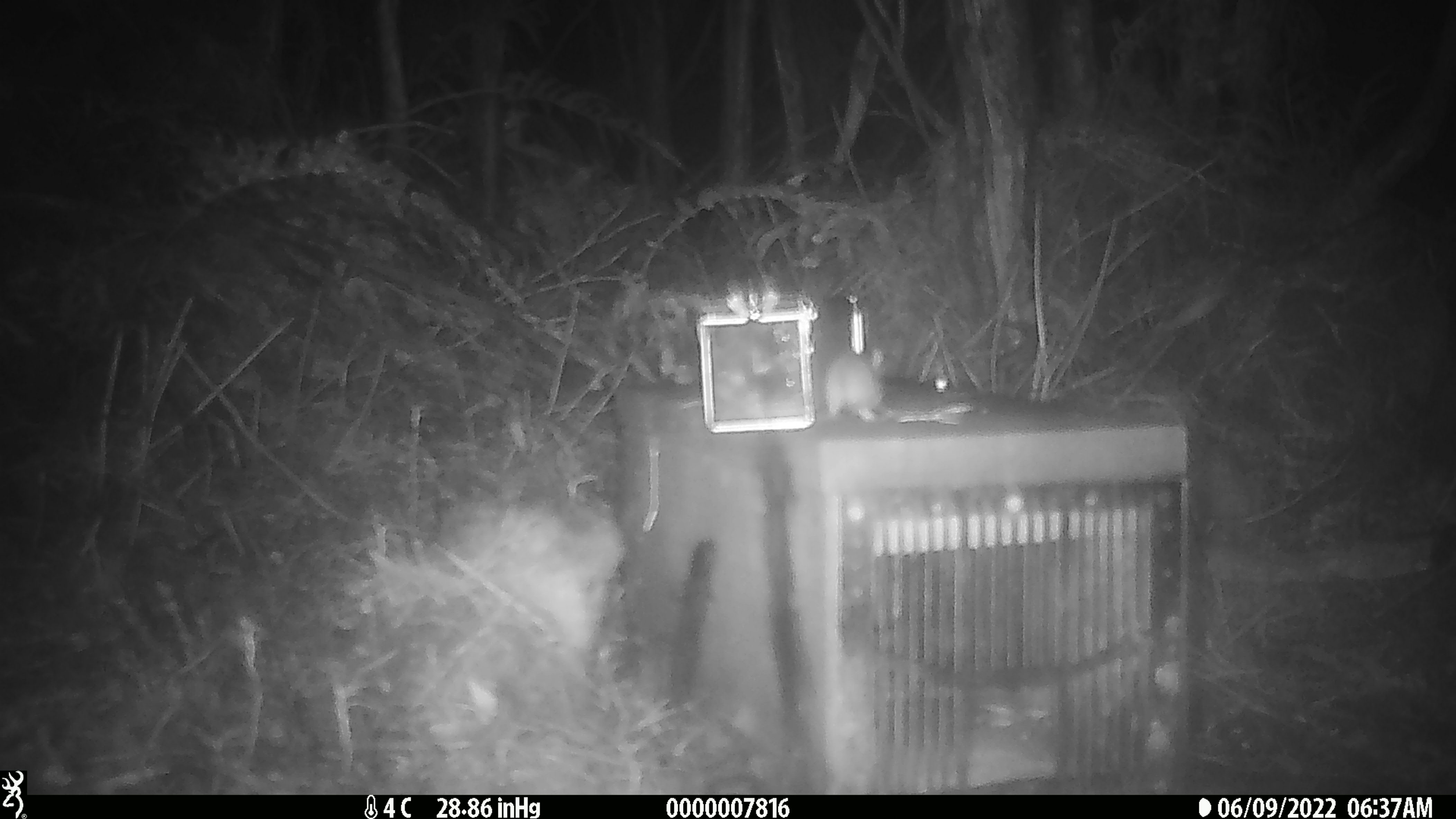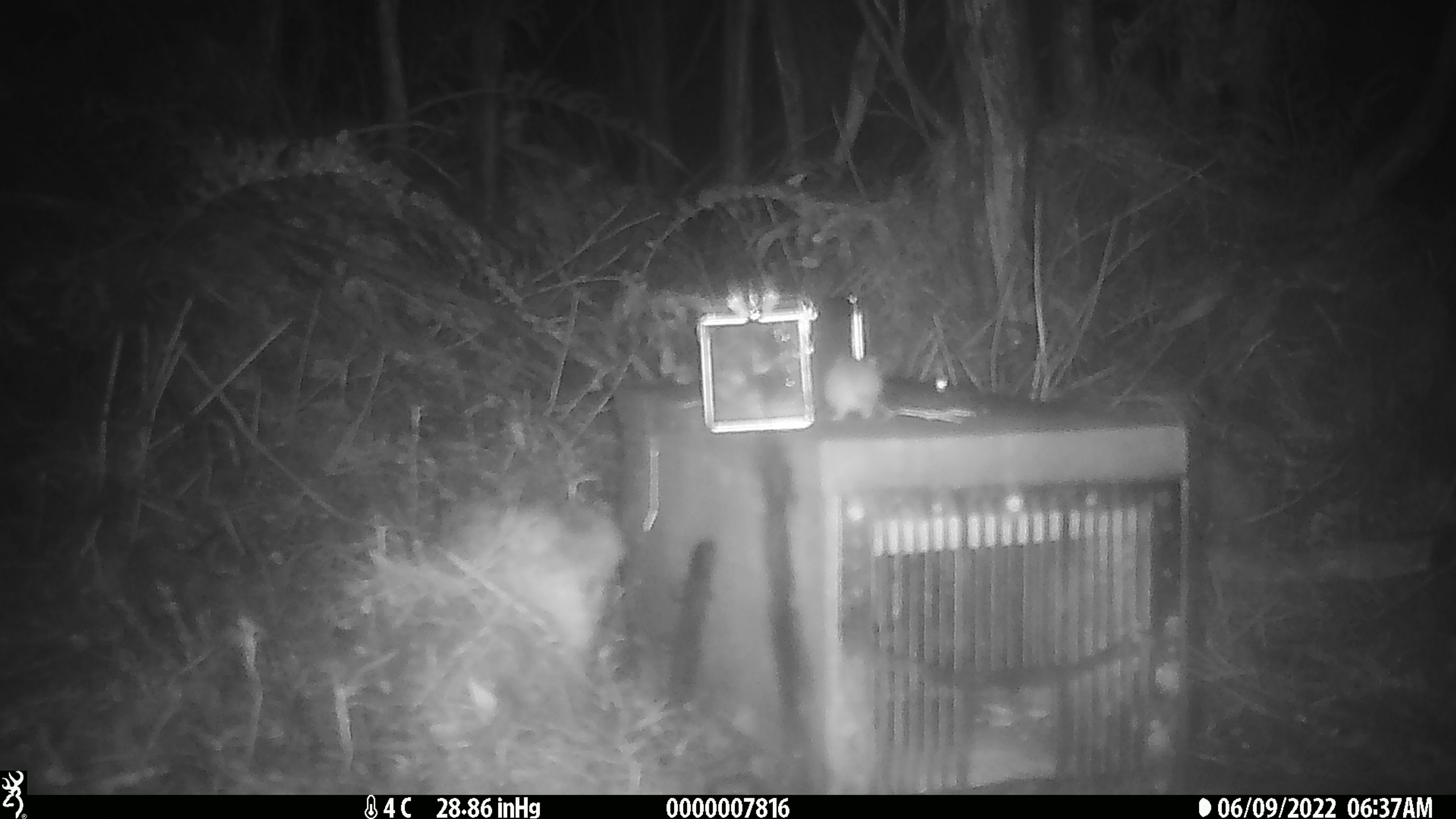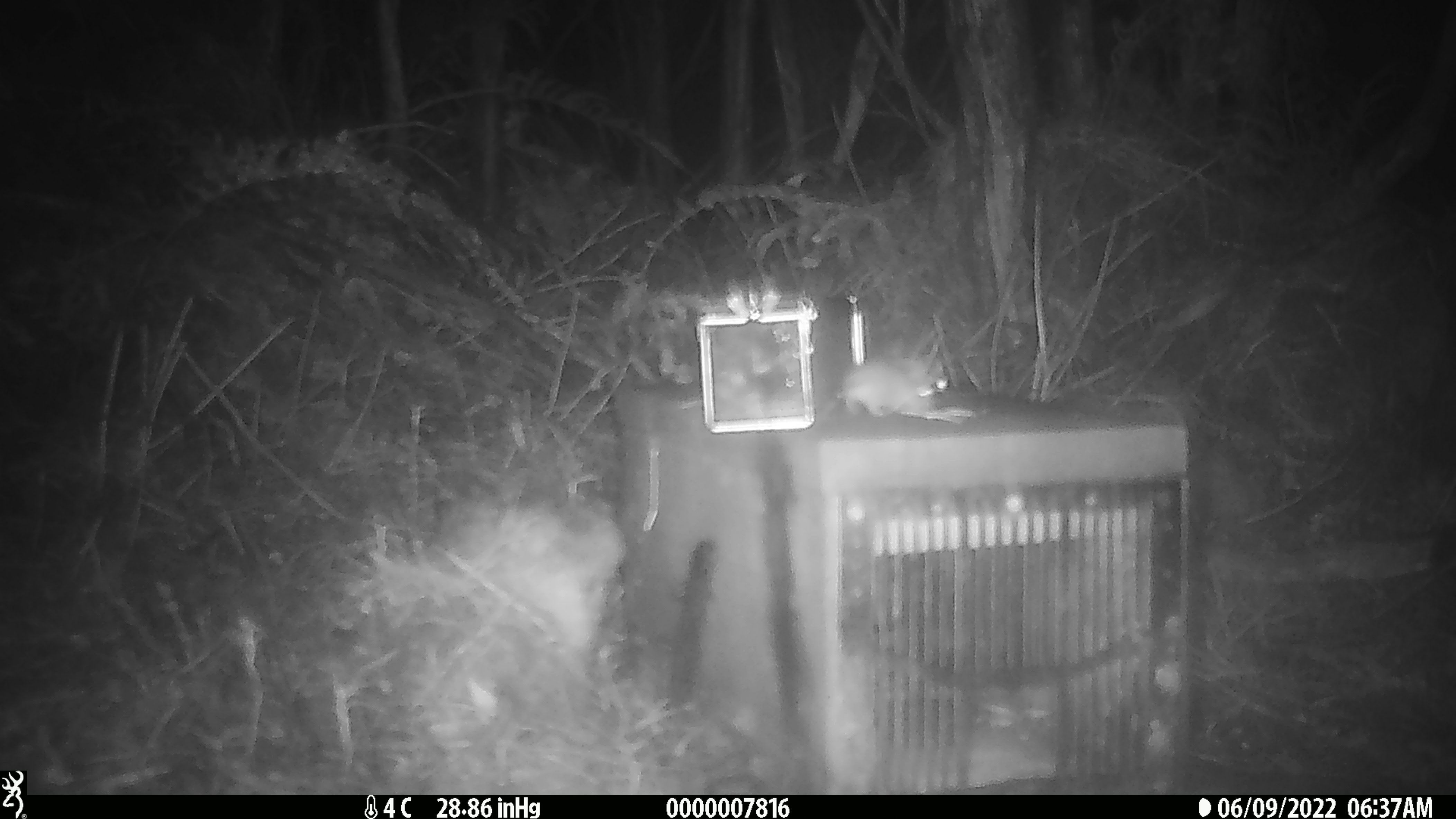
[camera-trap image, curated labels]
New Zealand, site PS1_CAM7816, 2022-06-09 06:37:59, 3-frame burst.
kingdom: Animalia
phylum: Chordata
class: Mammalia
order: Rodentia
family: Muridae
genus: Mus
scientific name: Mus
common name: mouse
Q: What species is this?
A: Mouse (Mus).